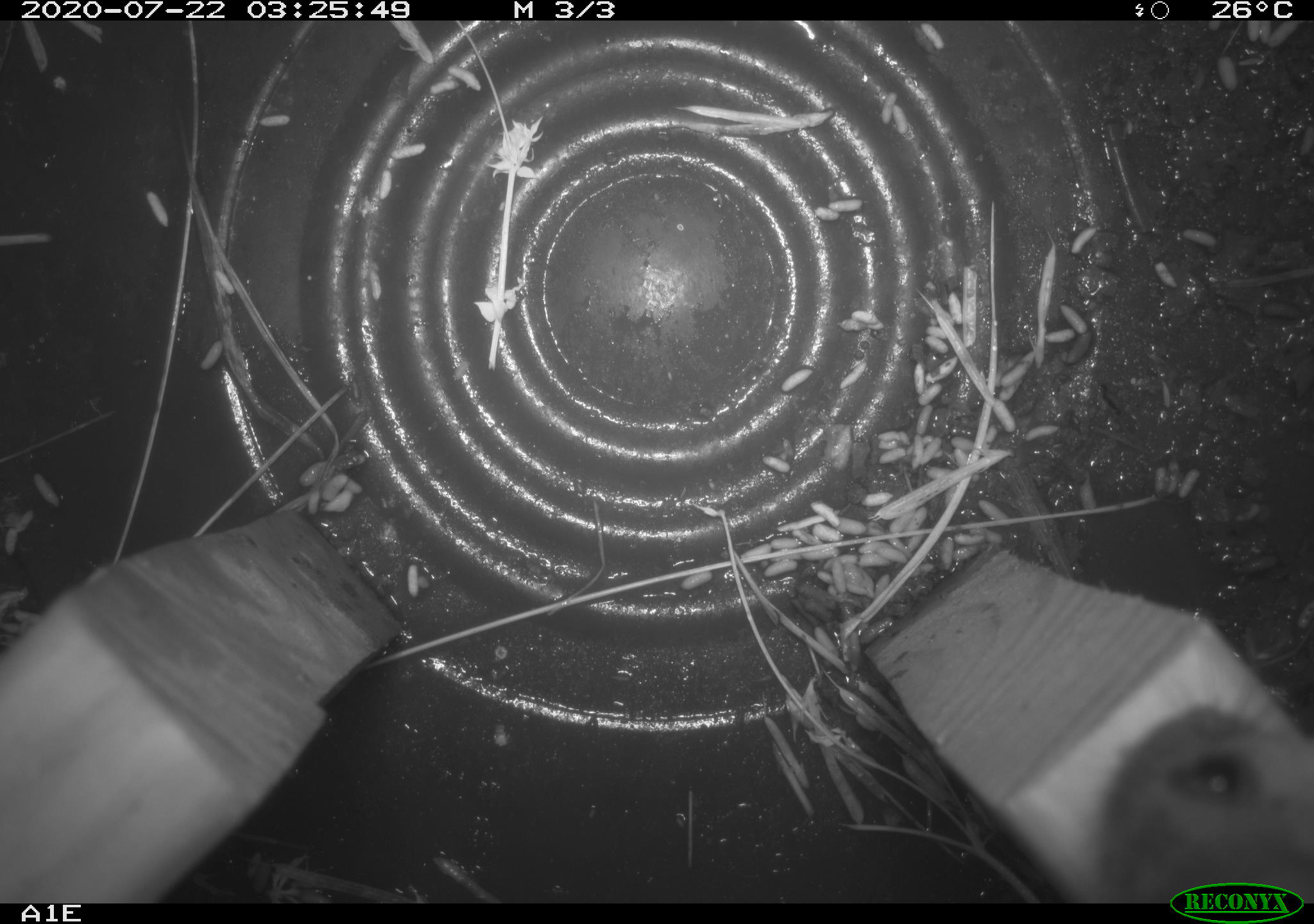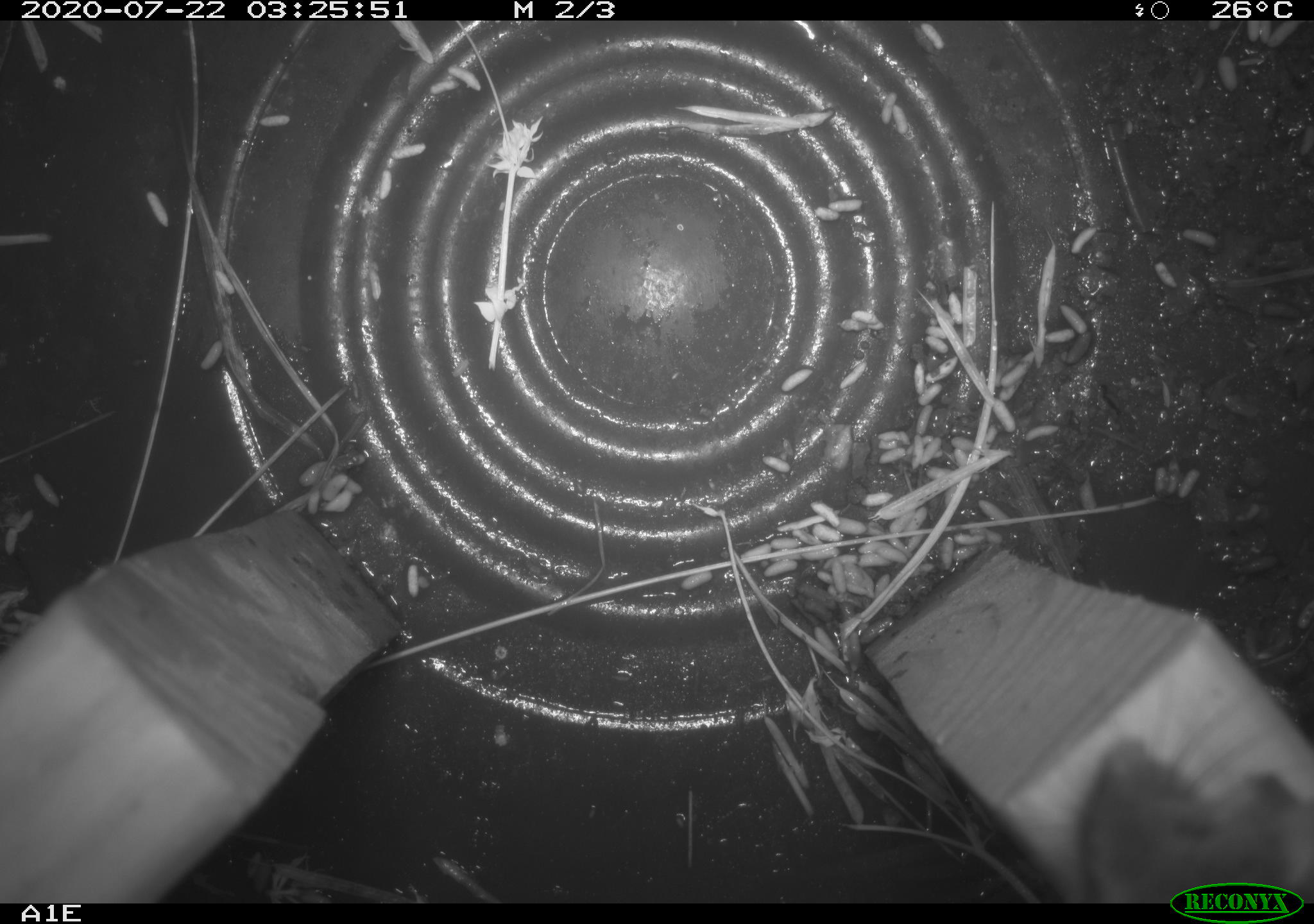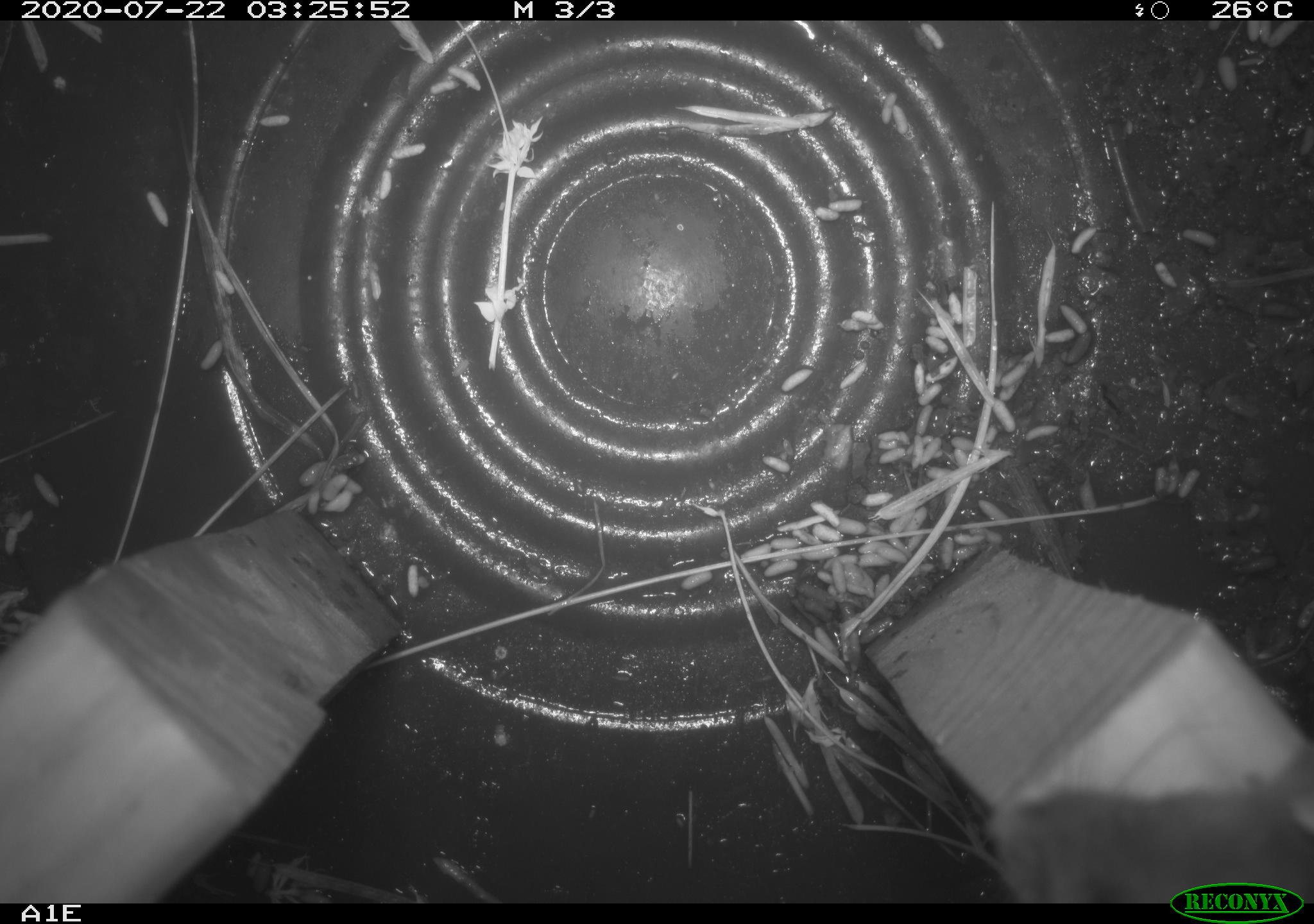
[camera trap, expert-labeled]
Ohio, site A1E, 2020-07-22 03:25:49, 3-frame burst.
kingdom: Animalia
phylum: Chordata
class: Mammalia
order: Rodentia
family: Cricetidae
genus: Peromyscus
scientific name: Peromyscus leucopus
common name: white-footed mouse